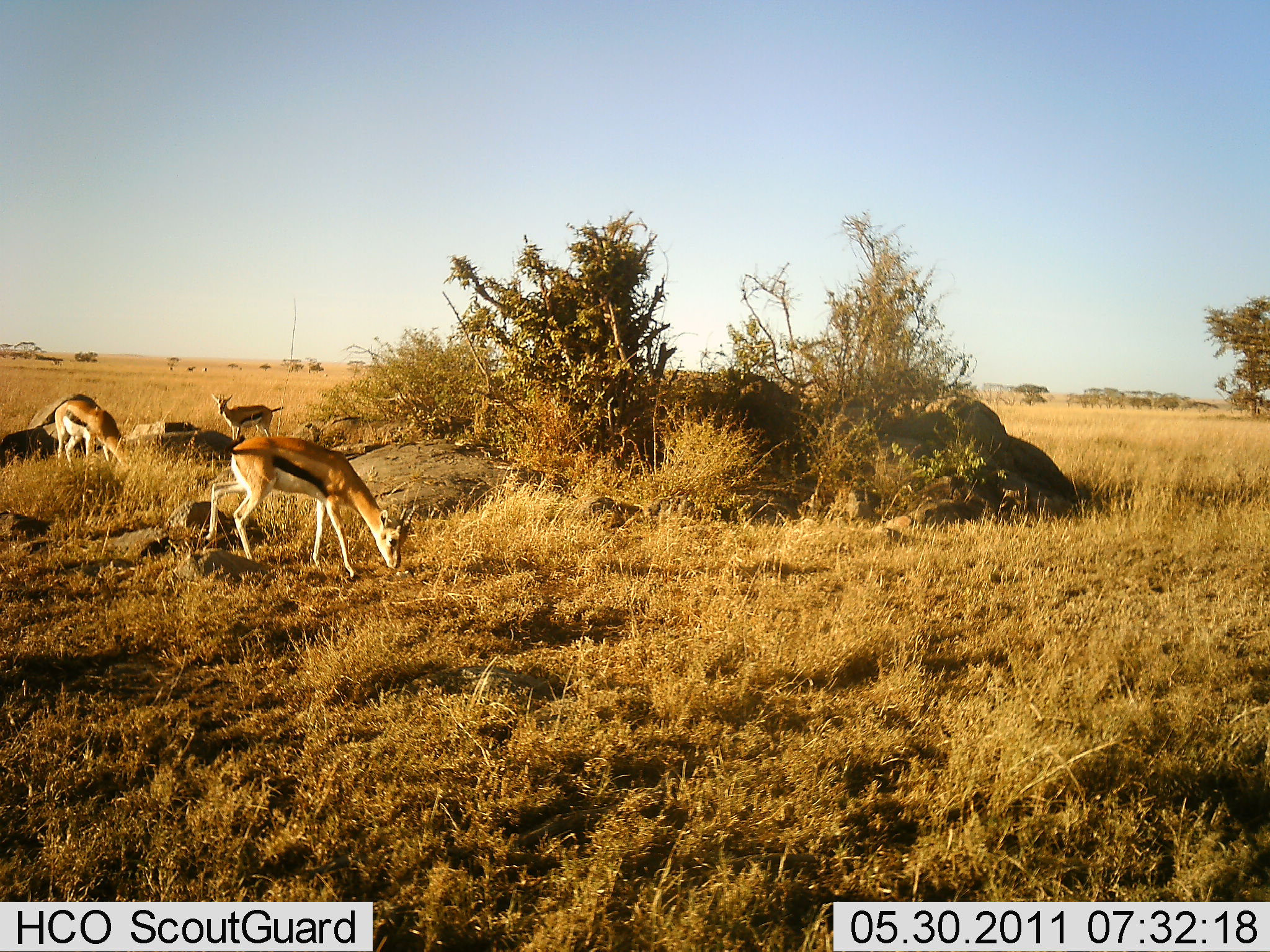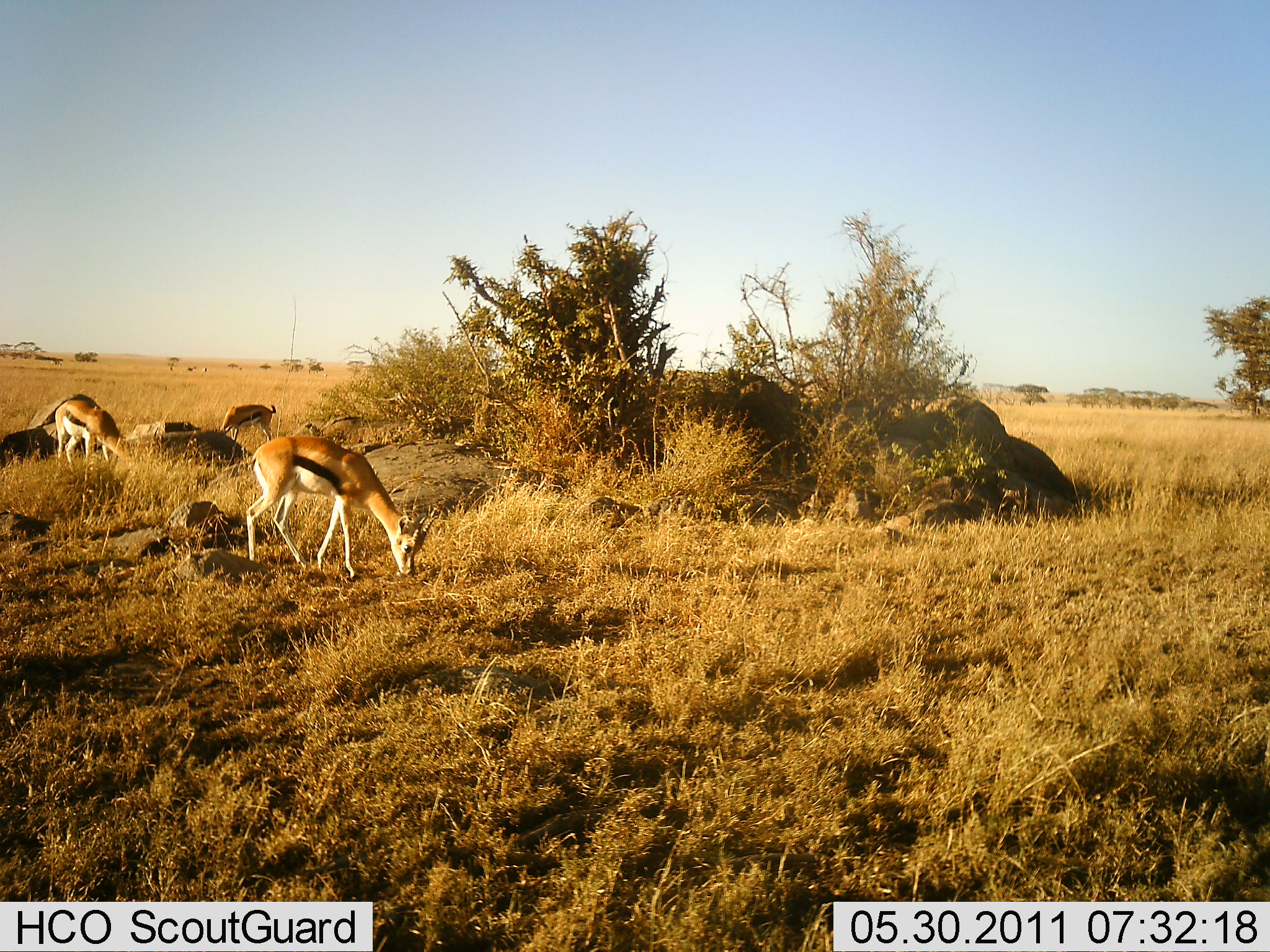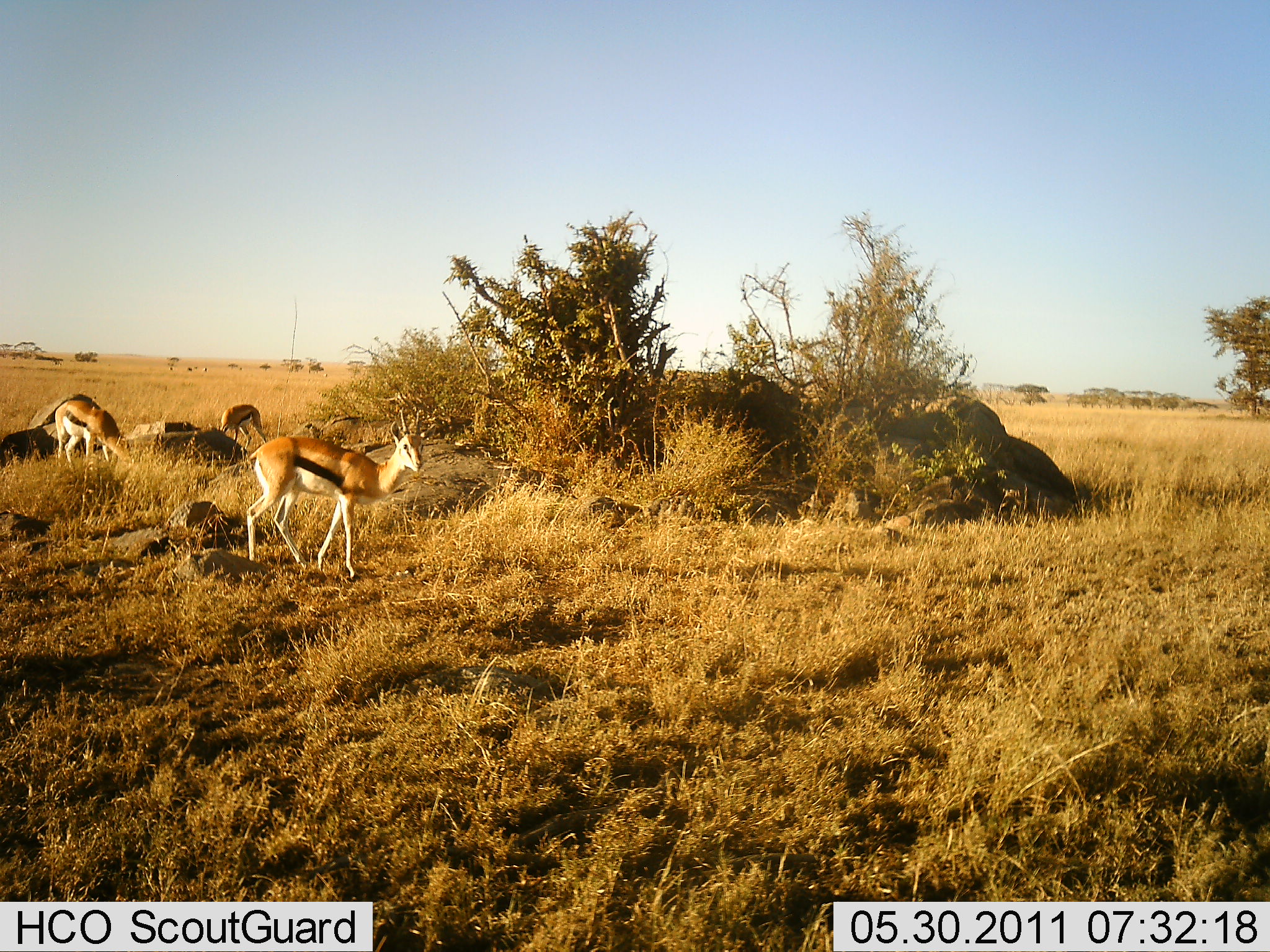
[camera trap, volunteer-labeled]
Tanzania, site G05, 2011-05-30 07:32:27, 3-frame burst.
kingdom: Animalia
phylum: Chordata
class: Mammalia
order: Artiodactyla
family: Bovidae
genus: Eudorcas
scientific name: Eudorcas thomsonii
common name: thomson's gazelle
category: gazellethomsons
Gazellethomsons (thomson's gazelle) (Eudorcas thomsonii), count 3. Behavior (volunteer vote fractions): standing 58%, resting 0%, moving 8%, interacting 0%. Young present (vote fraction): 0%. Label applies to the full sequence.